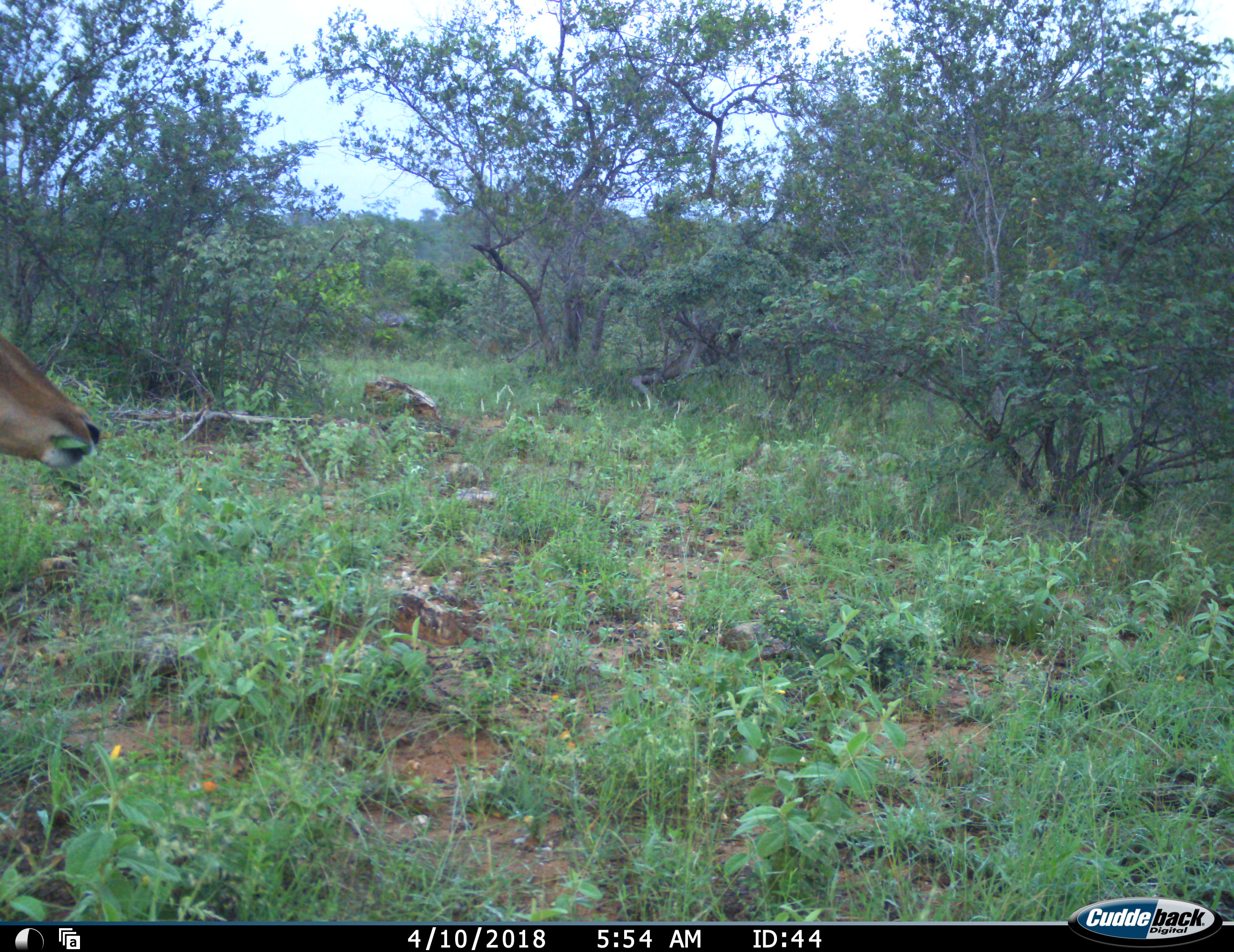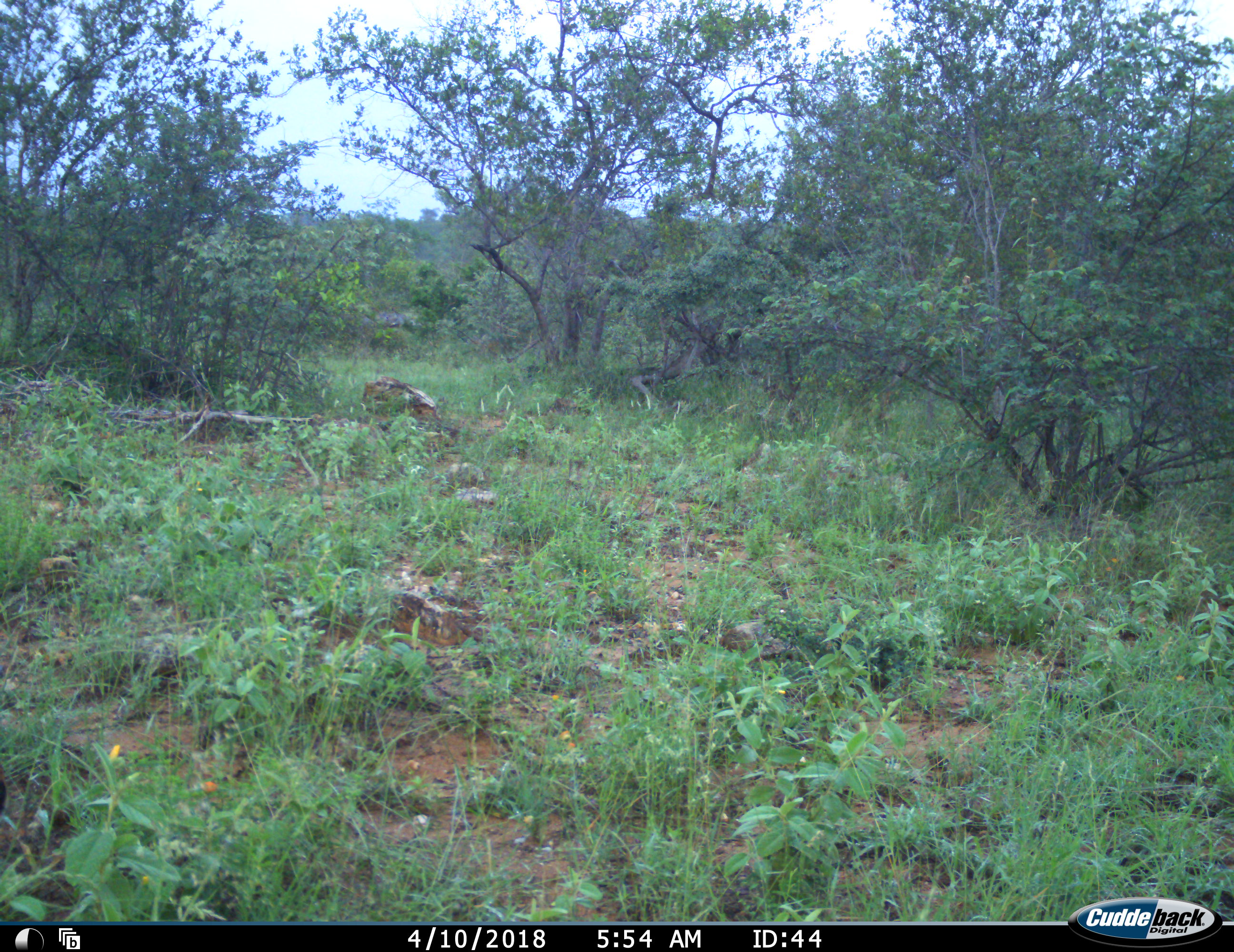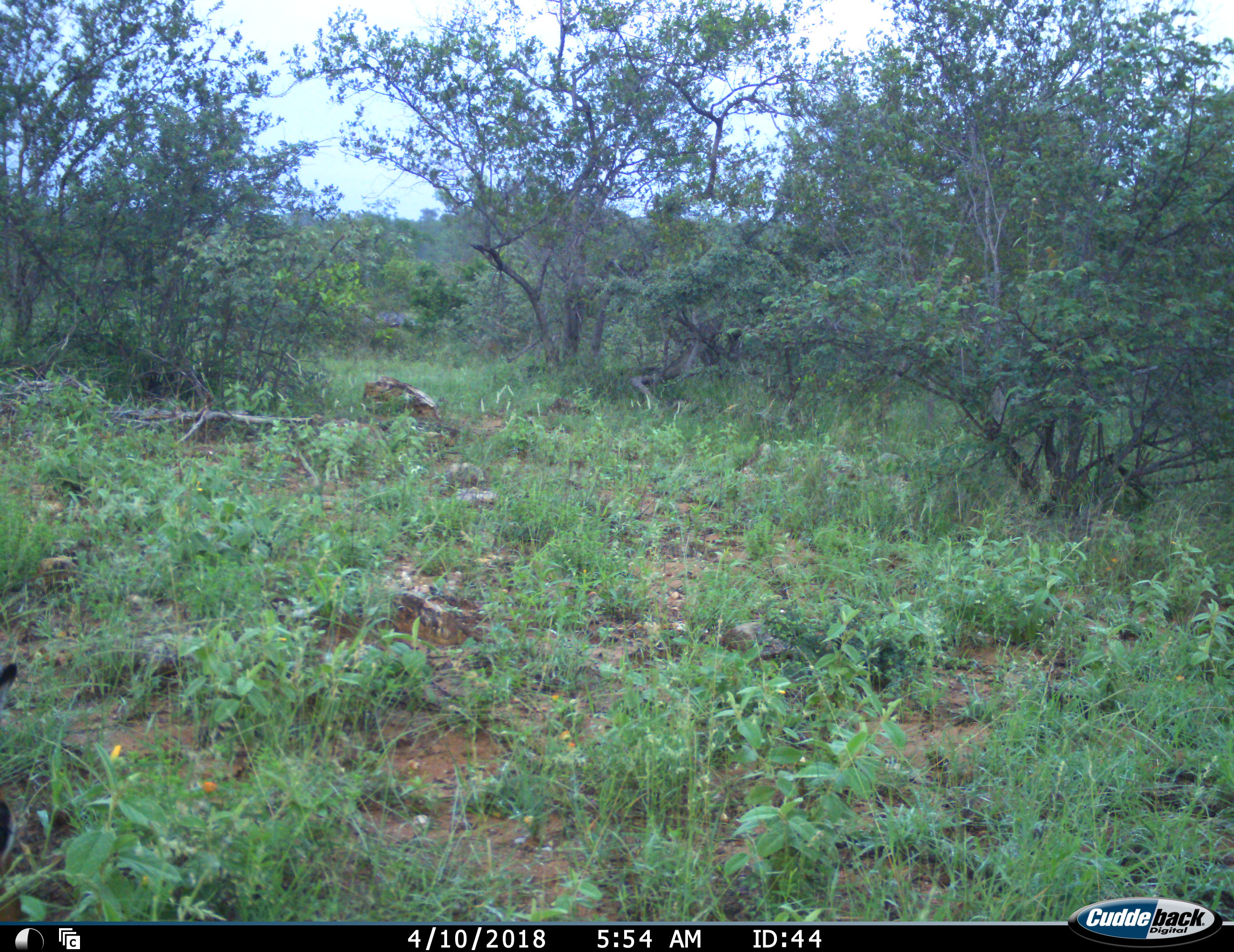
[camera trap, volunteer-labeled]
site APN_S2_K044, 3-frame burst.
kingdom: Animalia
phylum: Chordata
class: Mammalia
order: Artiodactyla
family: Bovidae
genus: Aepyceros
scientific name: Aepyceros melampus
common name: impala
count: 1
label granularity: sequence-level